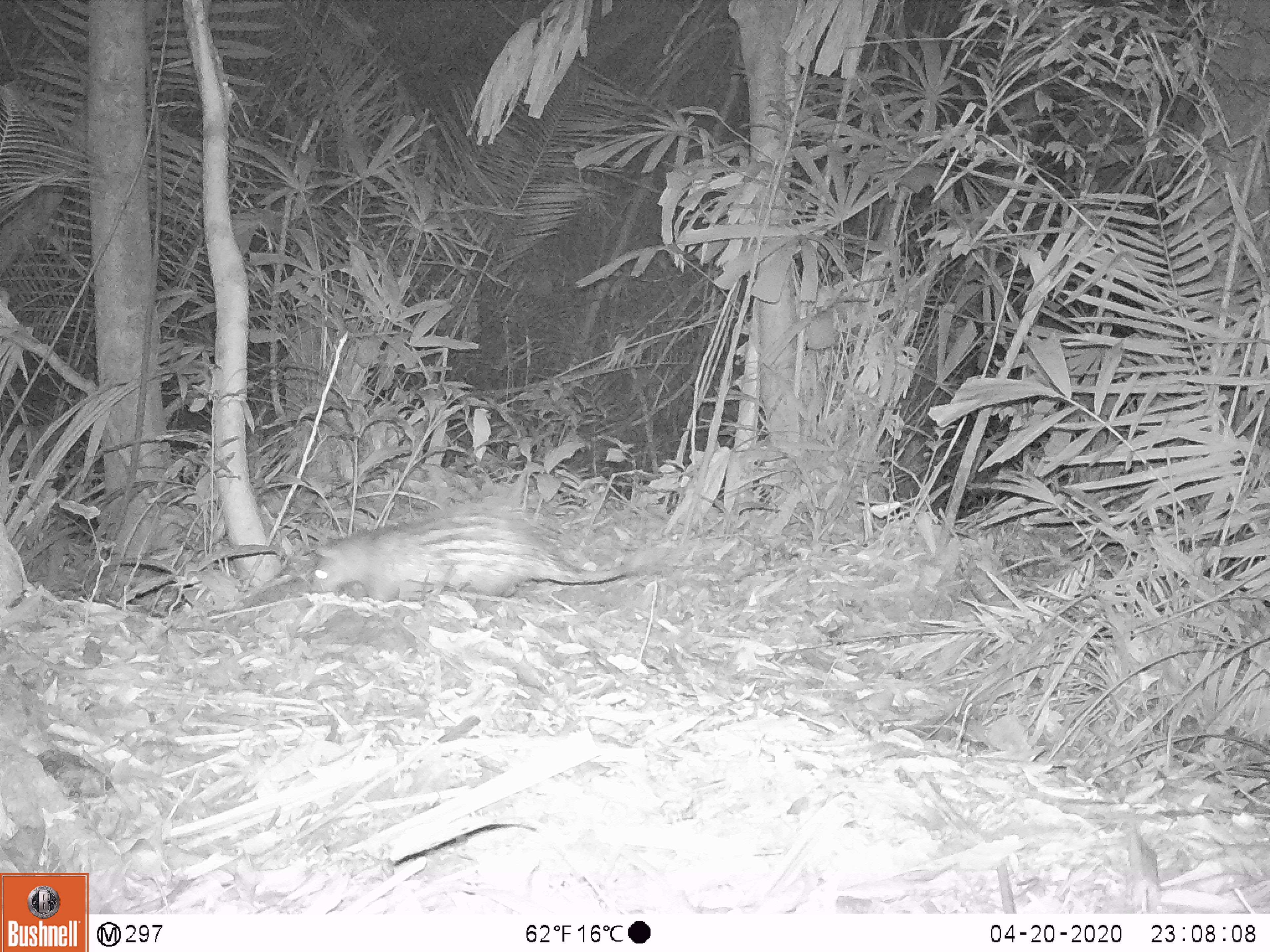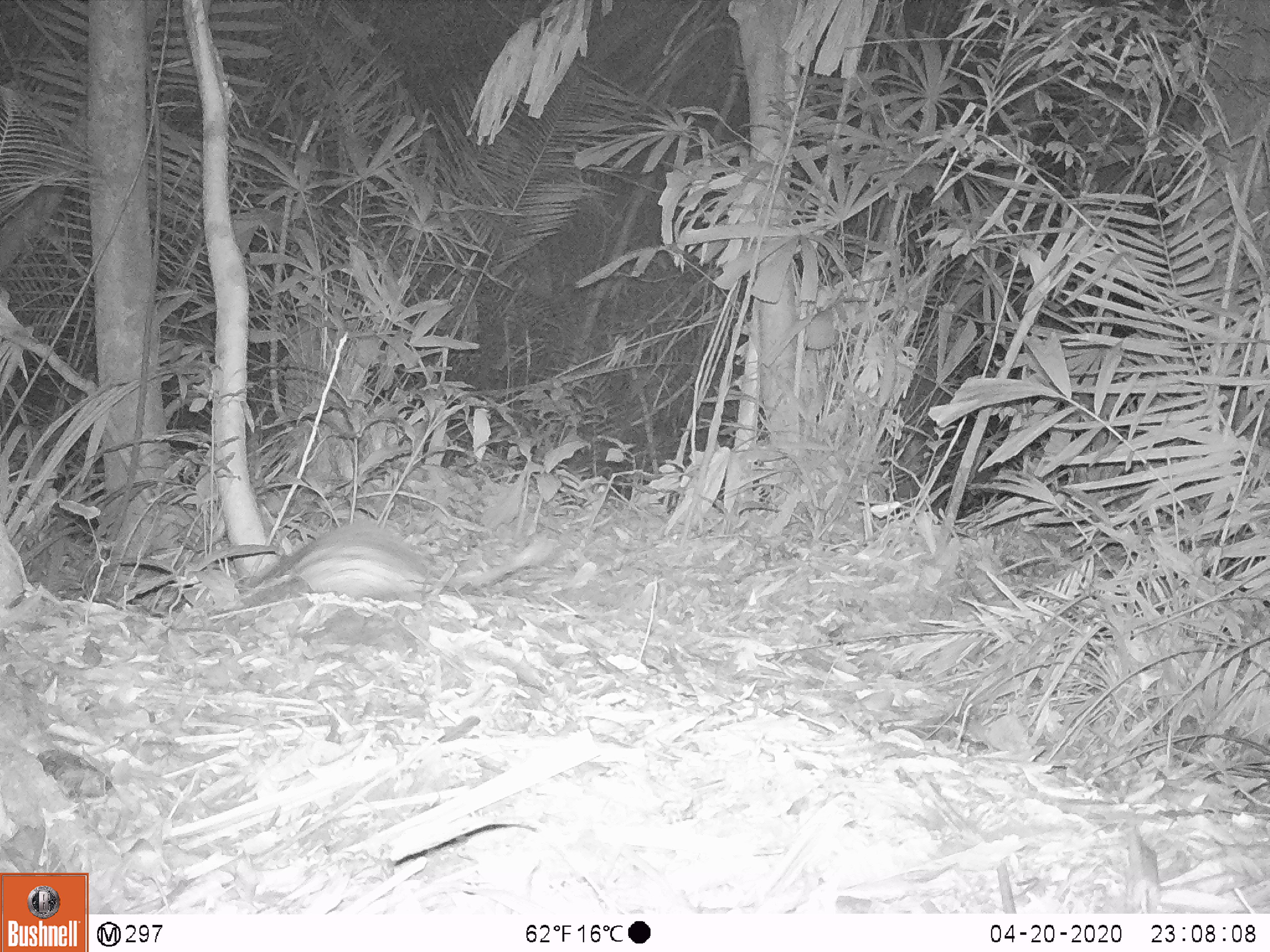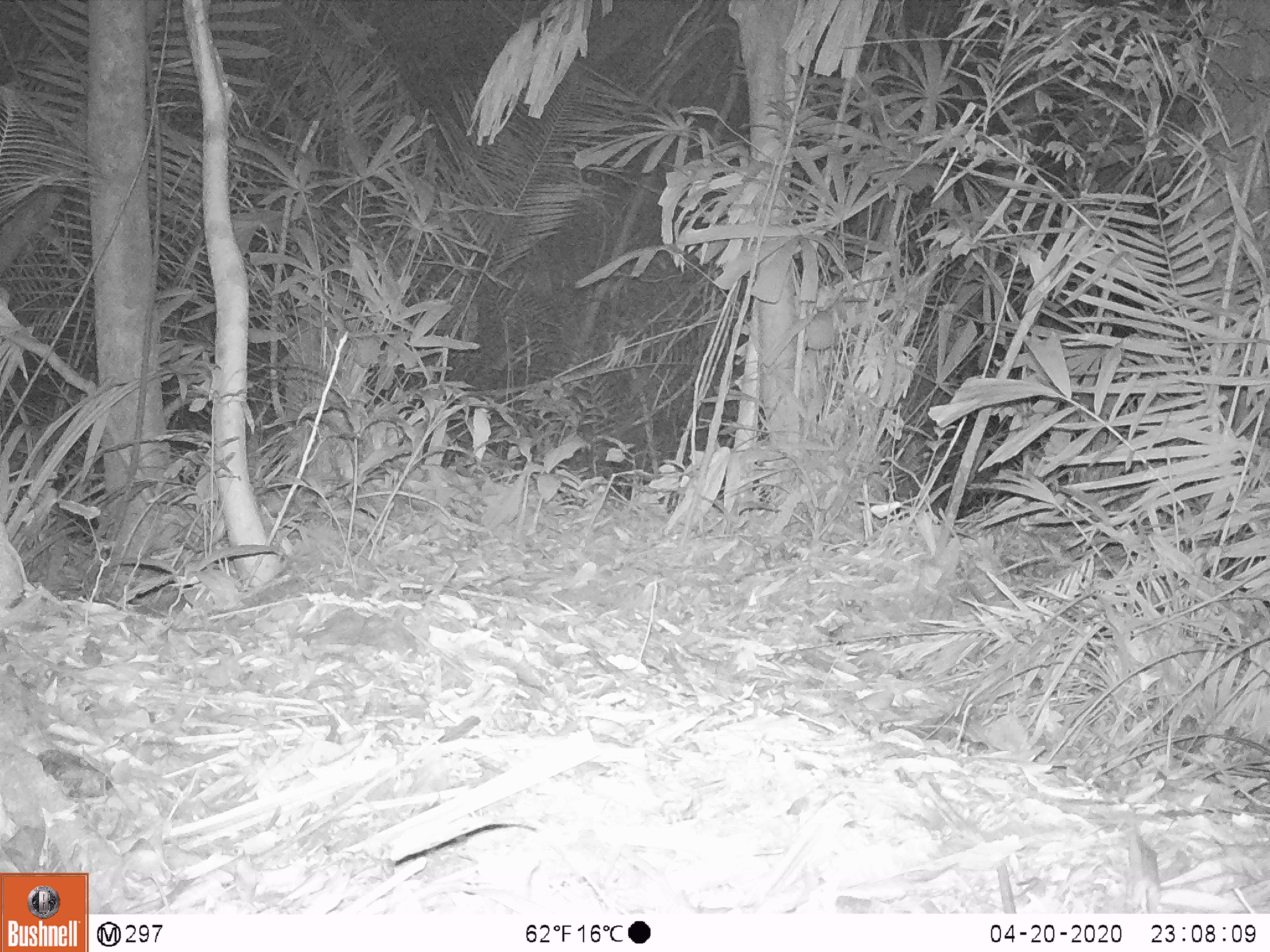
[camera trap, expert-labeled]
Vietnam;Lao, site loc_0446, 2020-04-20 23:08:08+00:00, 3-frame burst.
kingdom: Animalia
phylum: Chordata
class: Mammalia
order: Rodentia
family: Hystricidae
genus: Atherurus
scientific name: Atherurus macrourus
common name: asiatic brush-tailed porcupine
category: asiatic brush tailed porcupine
Asiatic brush tailed porcupine (asiatic brush-tailed porcupine) (Atherurus macrourus). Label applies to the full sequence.